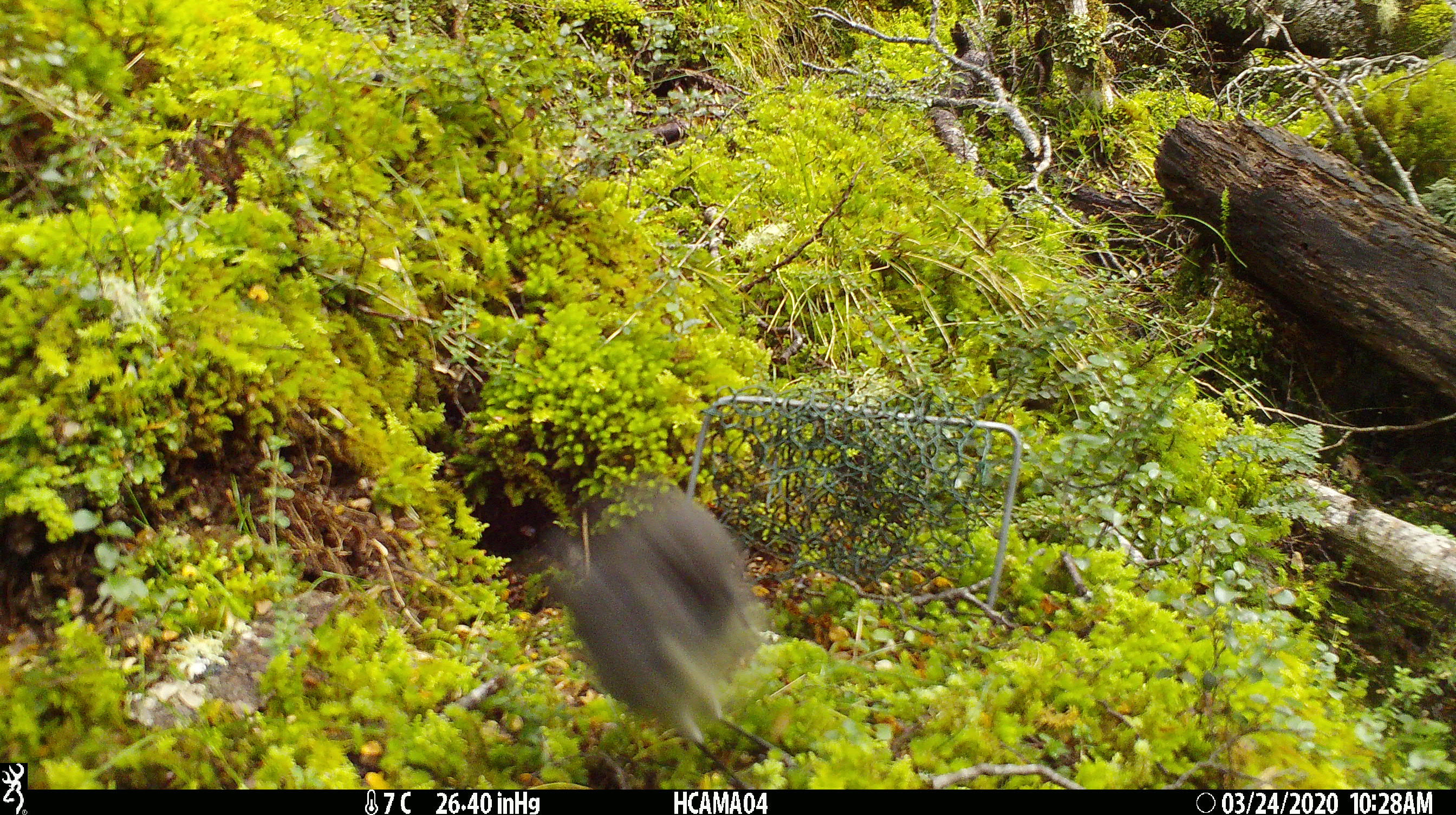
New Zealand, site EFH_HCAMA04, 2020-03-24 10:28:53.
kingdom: Animalia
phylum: Chordata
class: Aves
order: Passeriformes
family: Petroicidae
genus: Petroica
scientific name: Petroica australis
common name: new zealand robin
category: robin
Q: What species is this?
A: Robin (new zealand robin) (Petroica australis).